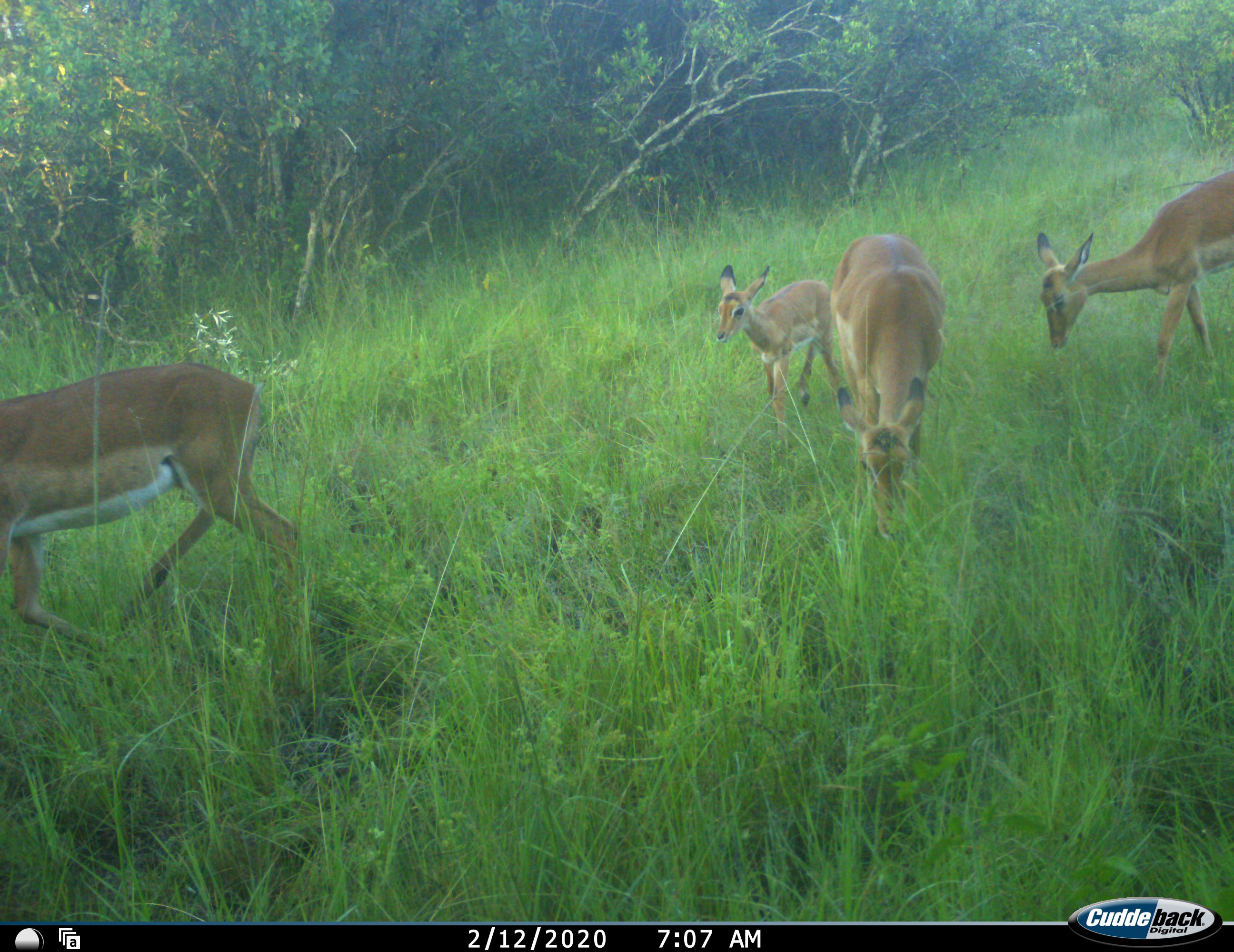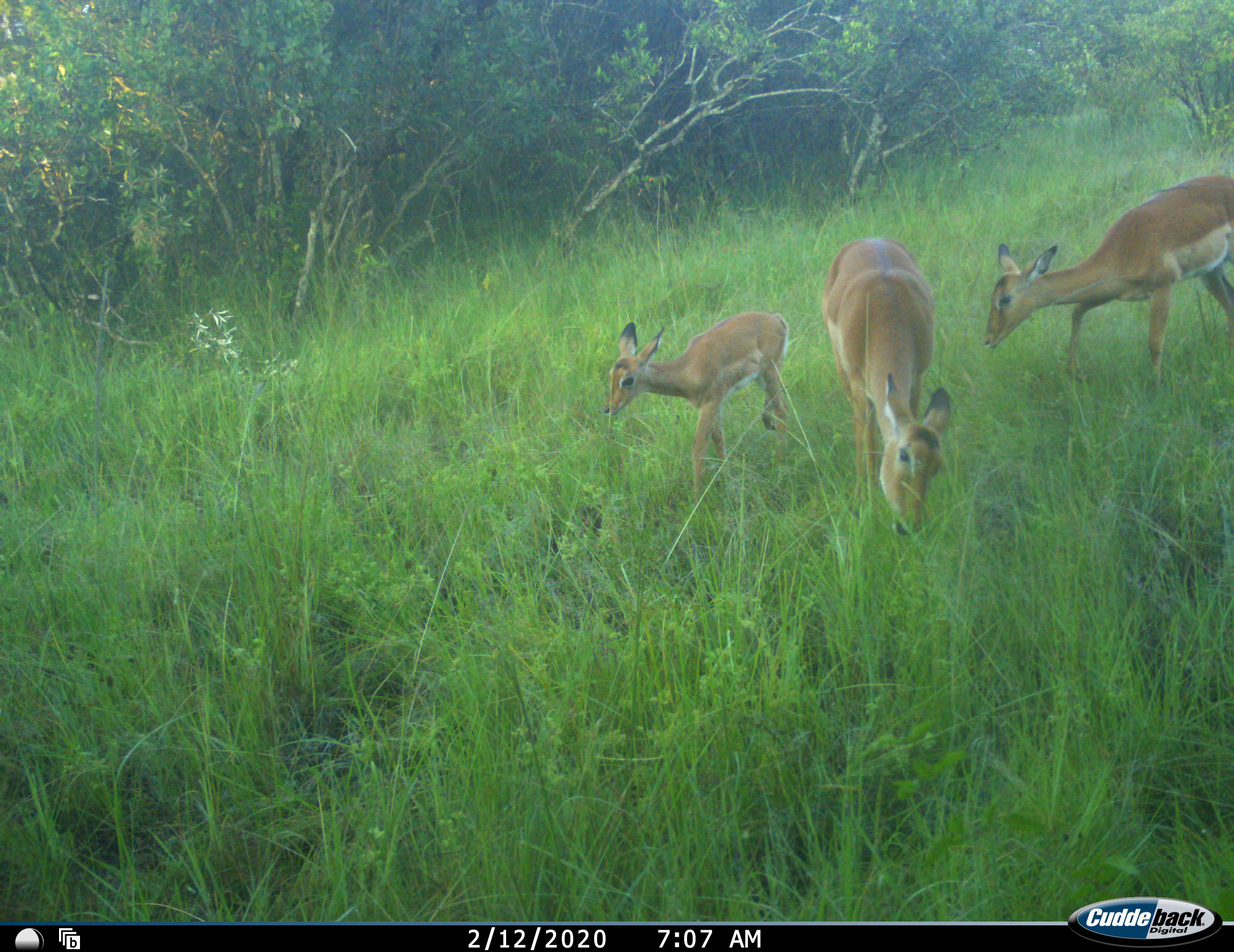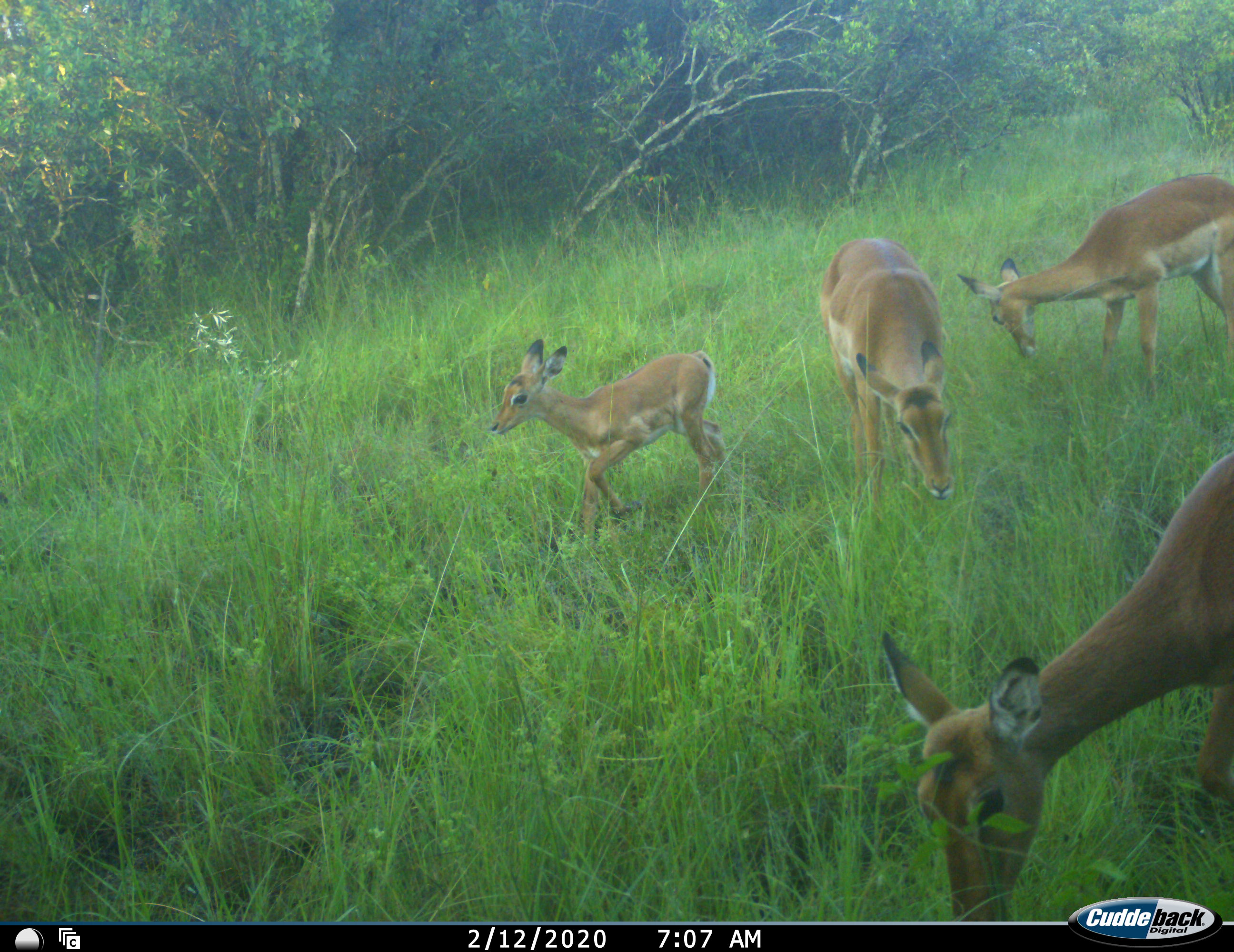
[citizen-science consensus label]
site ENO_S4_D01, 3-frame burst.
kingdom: Animalia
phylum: Chordata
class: Mammalia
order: Artiodactyla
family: Bovidae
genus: Aepyceros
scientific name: Aepyceros melampus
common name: impala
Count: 5.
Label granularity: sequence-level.